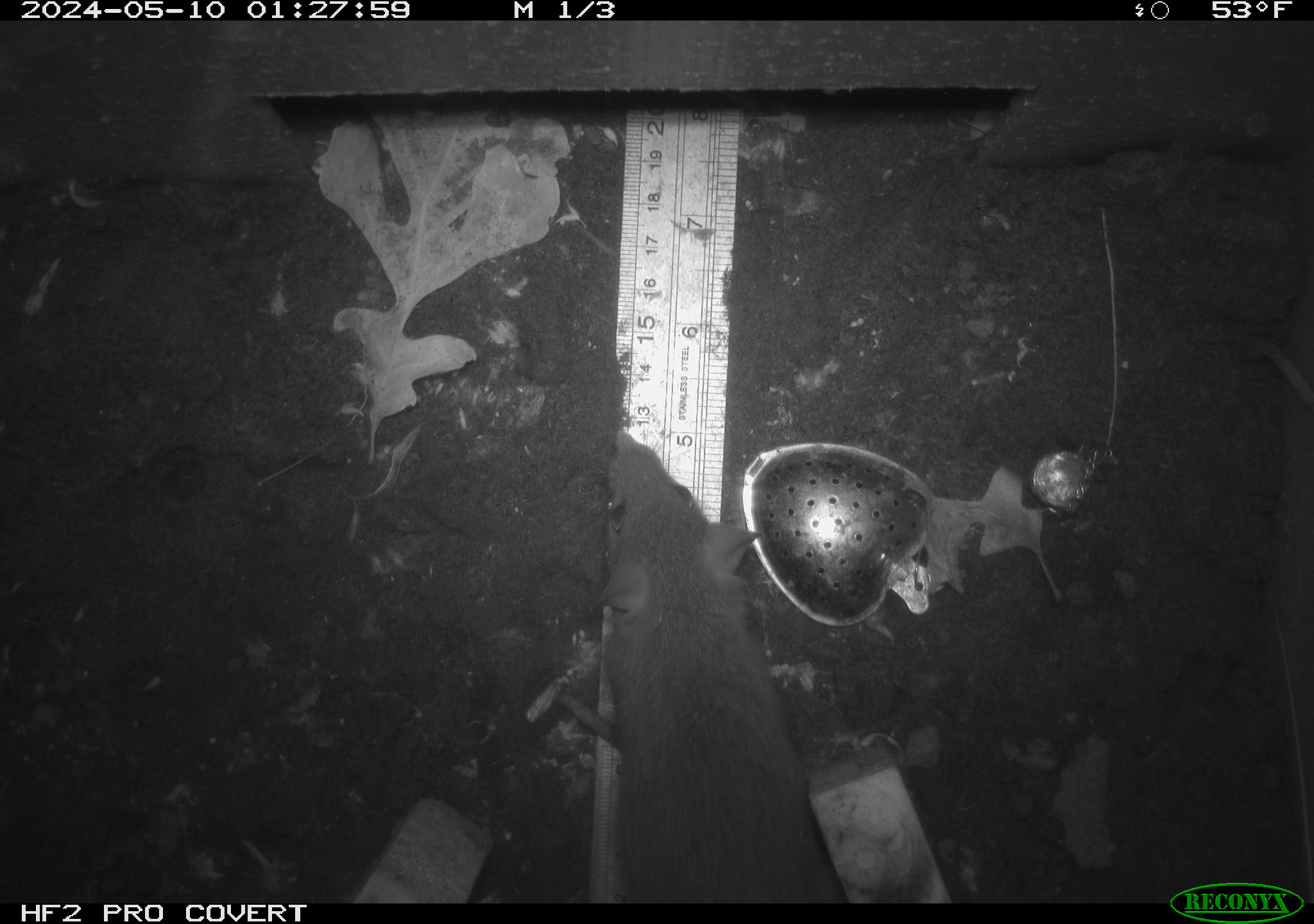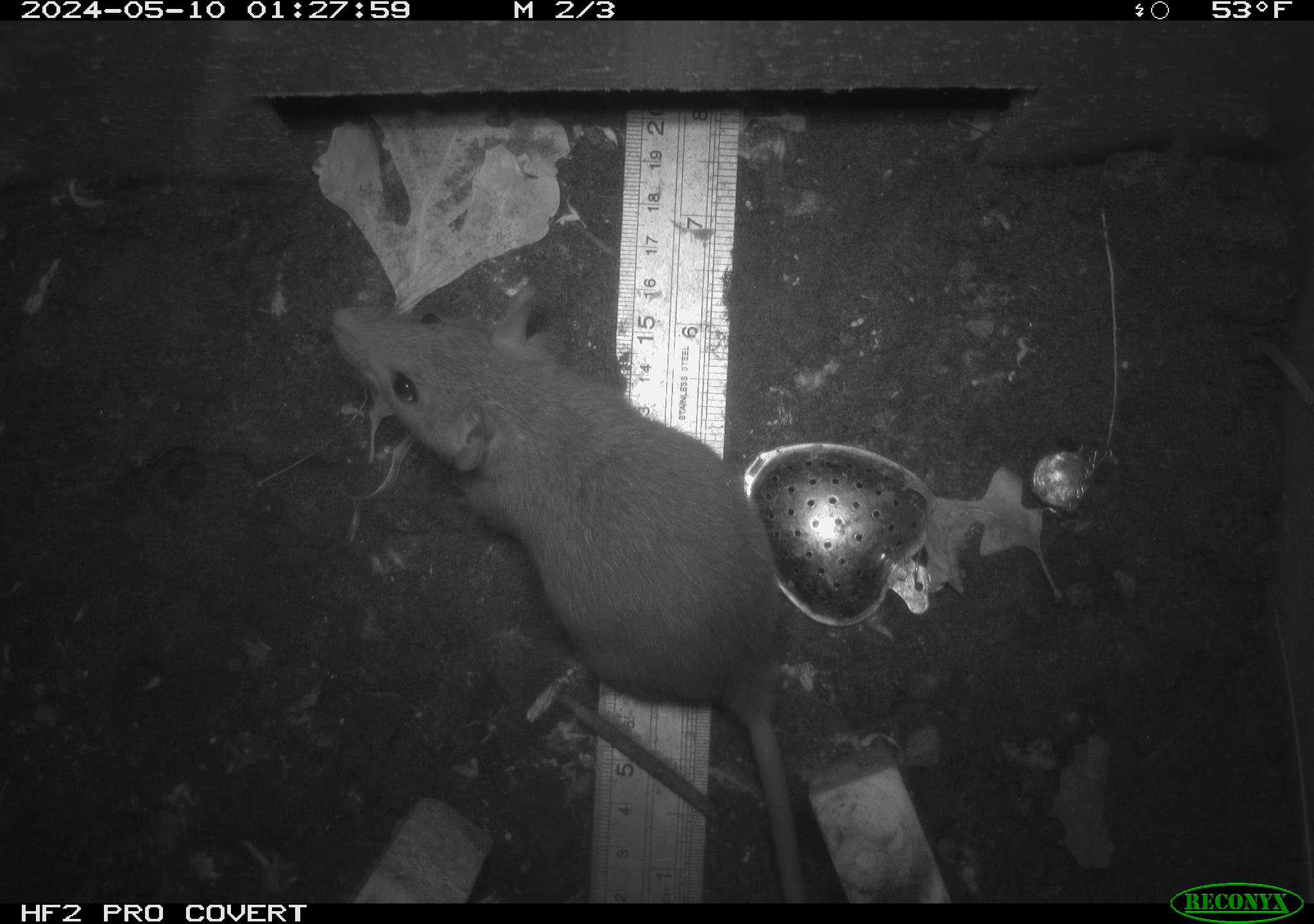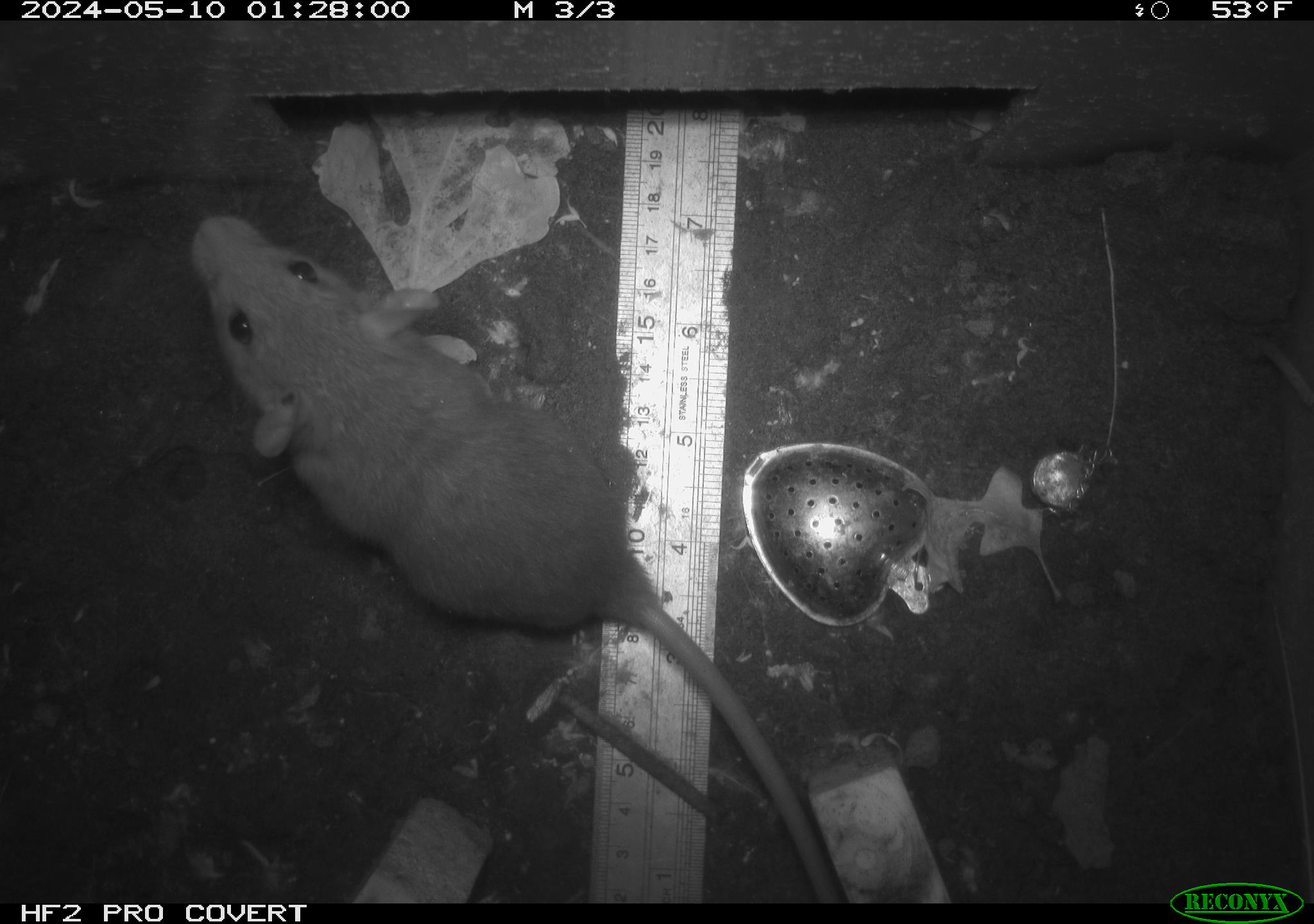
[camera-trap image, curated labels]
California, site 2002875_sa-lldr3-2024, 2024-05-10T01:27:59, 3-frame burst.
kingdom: Animalia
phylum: Chordata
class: Mammalia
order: Rodentia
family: Muridae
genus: Rattus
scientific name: Rattus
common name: rat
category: rattus species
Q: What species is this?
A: Rattus species (rat) (Rattus).